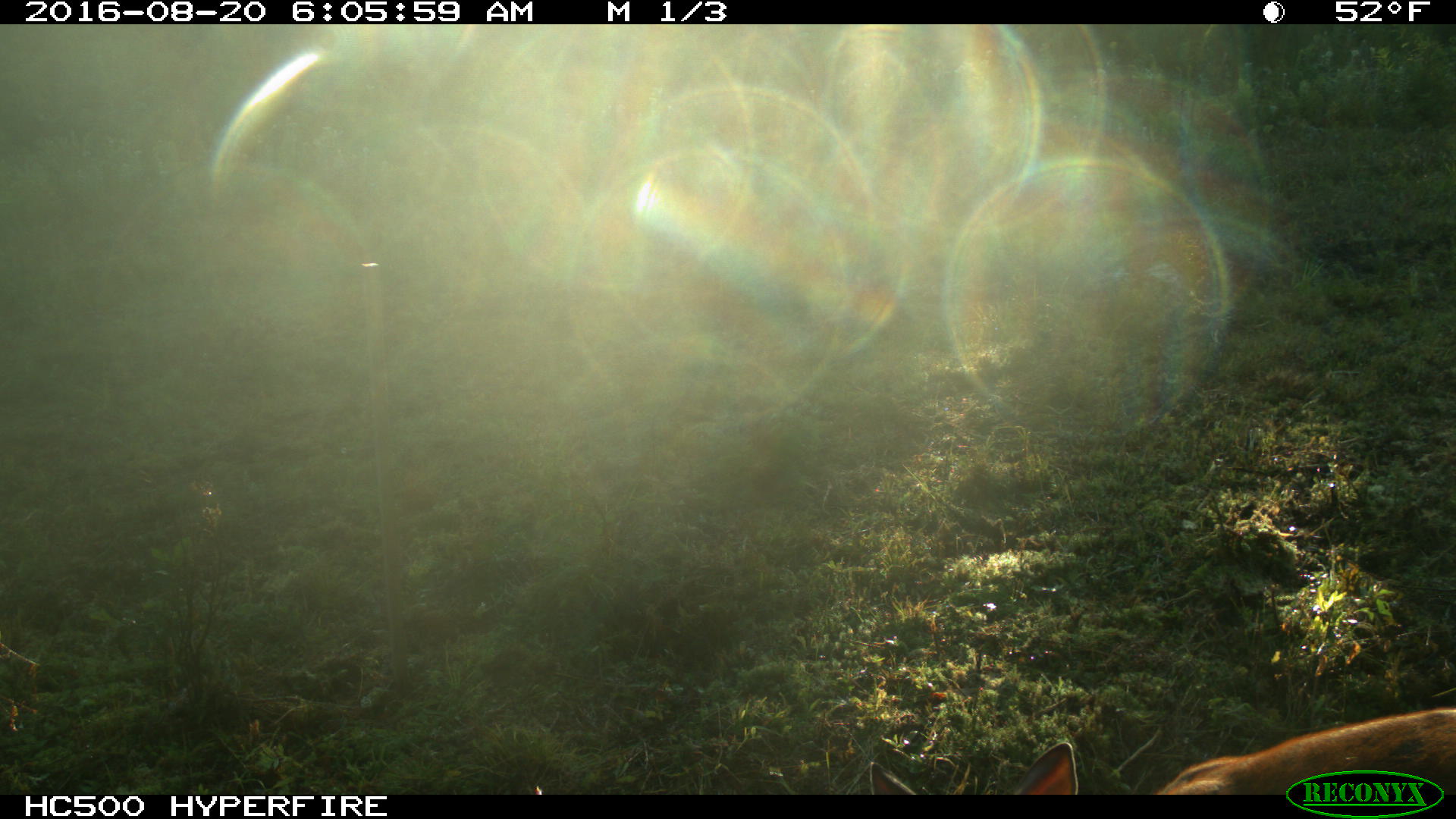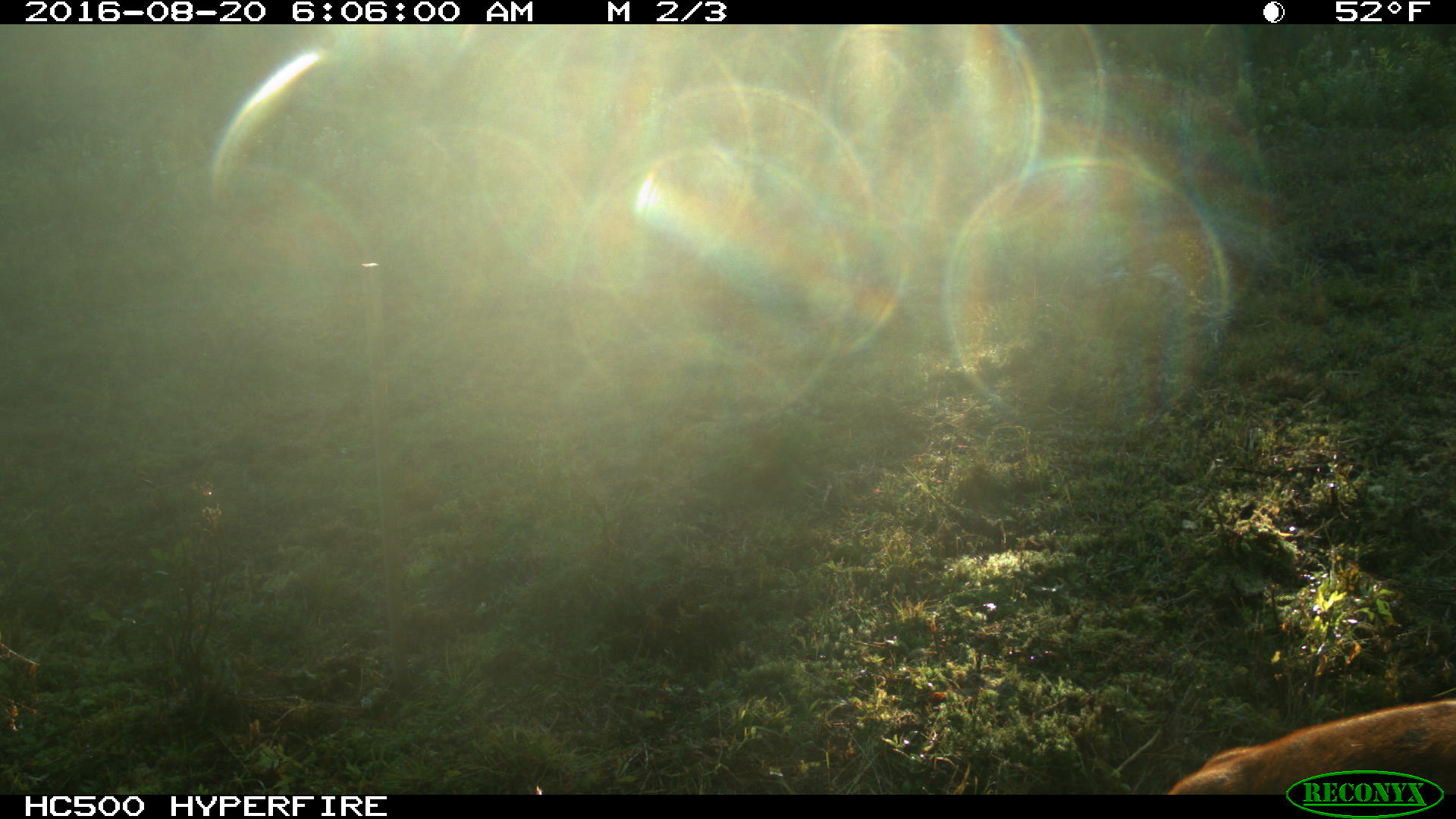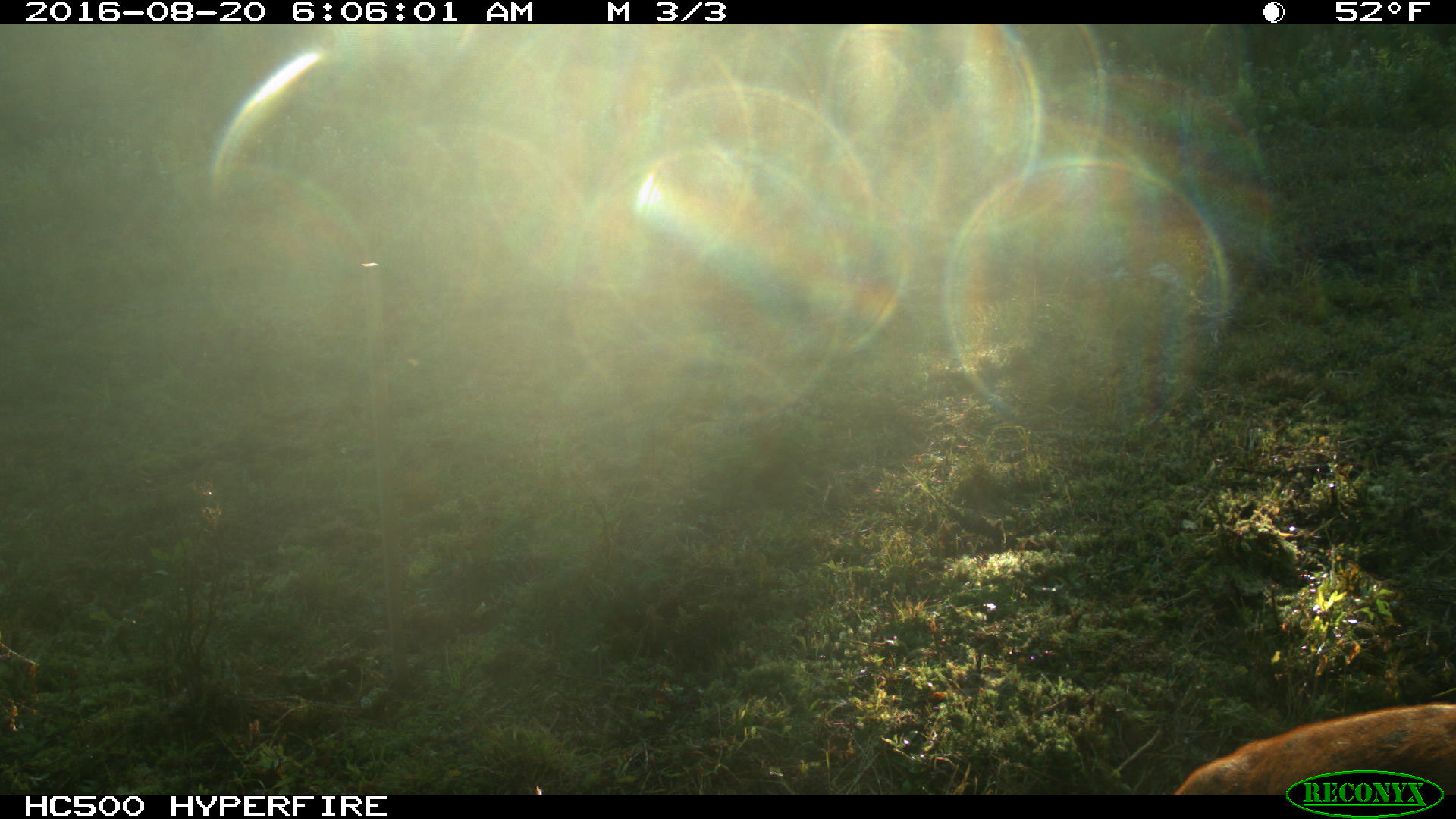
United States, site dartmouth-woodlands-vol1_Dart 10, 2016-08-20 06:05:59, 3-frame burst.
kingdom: Animalia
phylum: Chordata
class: Mammalia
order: Artiodactyla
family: Cervidae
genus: Odocoileus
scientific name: Odocoileus virginianus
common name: white-tailed deer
White-tailed deer (Odocoileus virginianus).